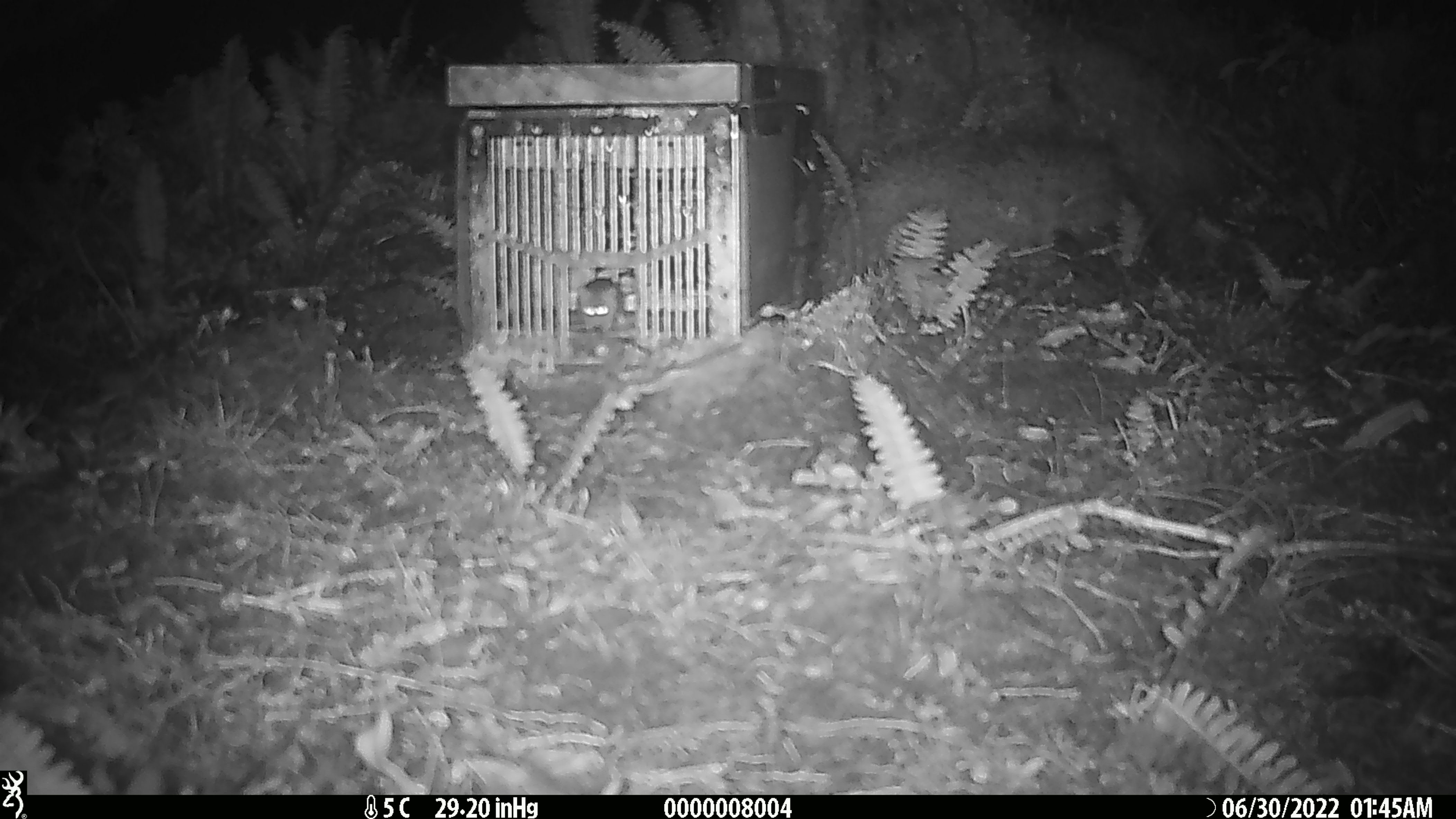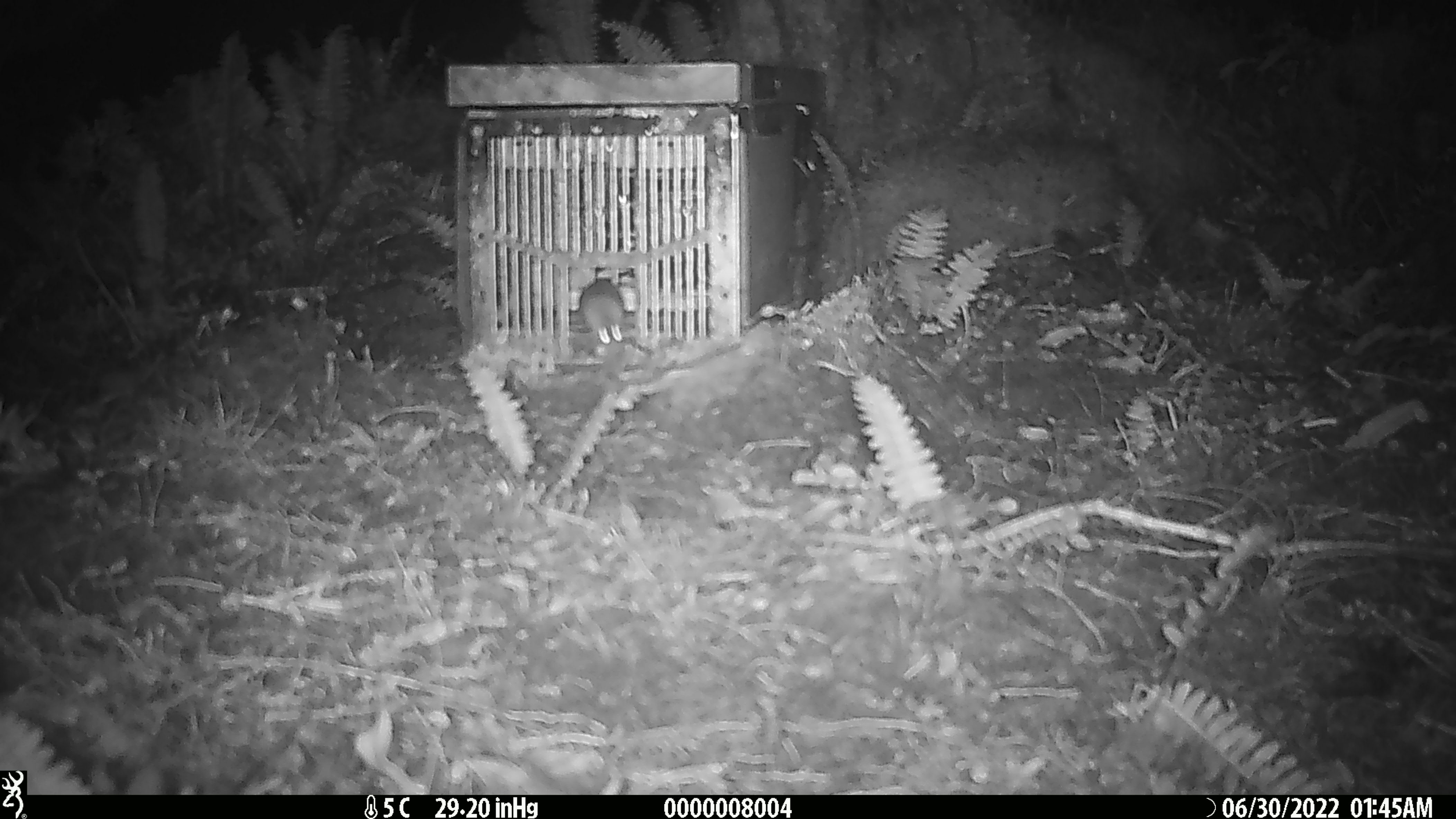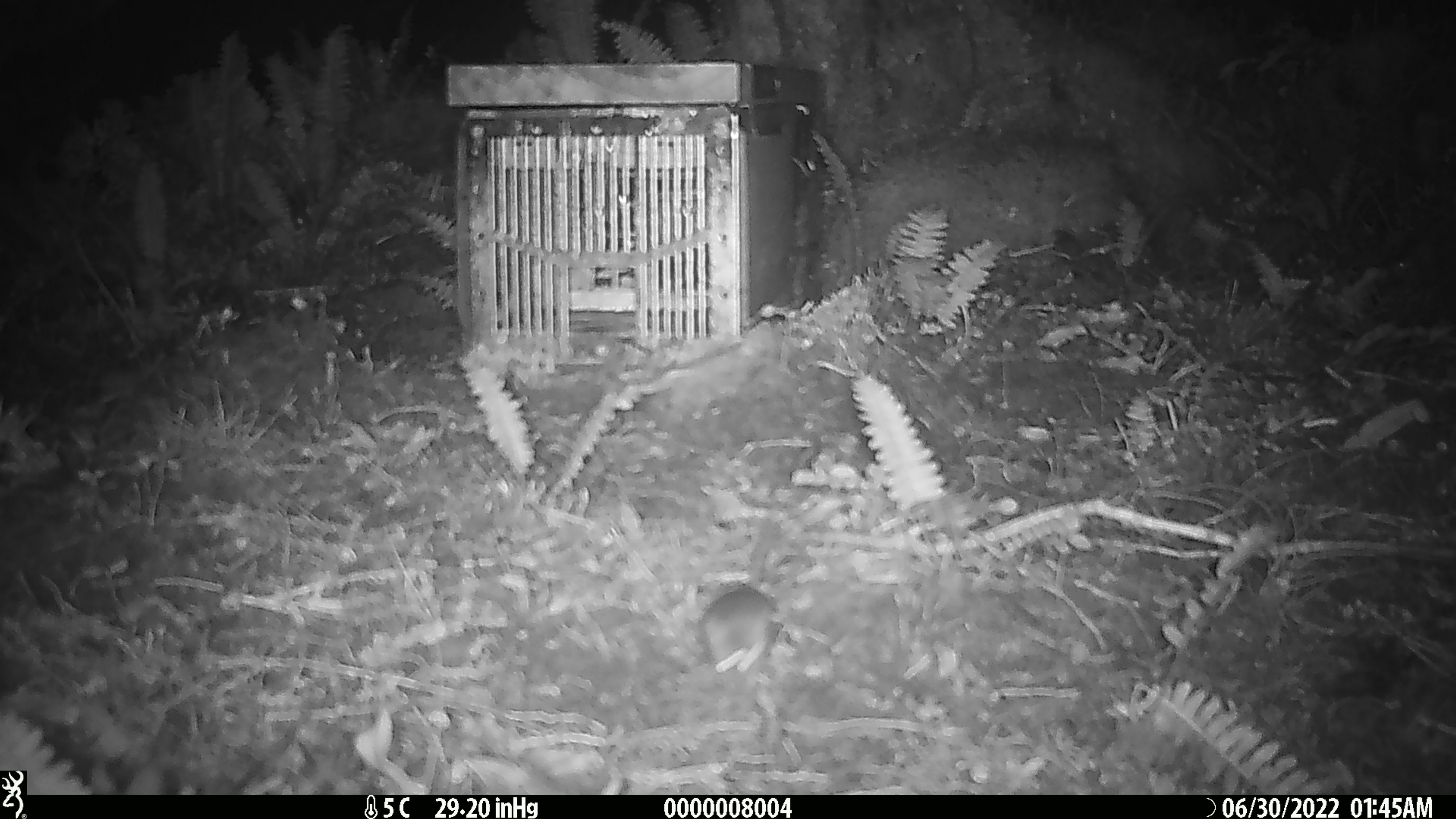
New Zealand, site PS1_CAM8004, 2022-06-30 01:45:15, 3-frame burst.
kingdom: Animalia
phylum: Chordata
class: Mammalia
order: Rodentia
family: Muridae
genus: Mus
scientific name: Mus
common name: mouse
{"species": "mouse (Mus)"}